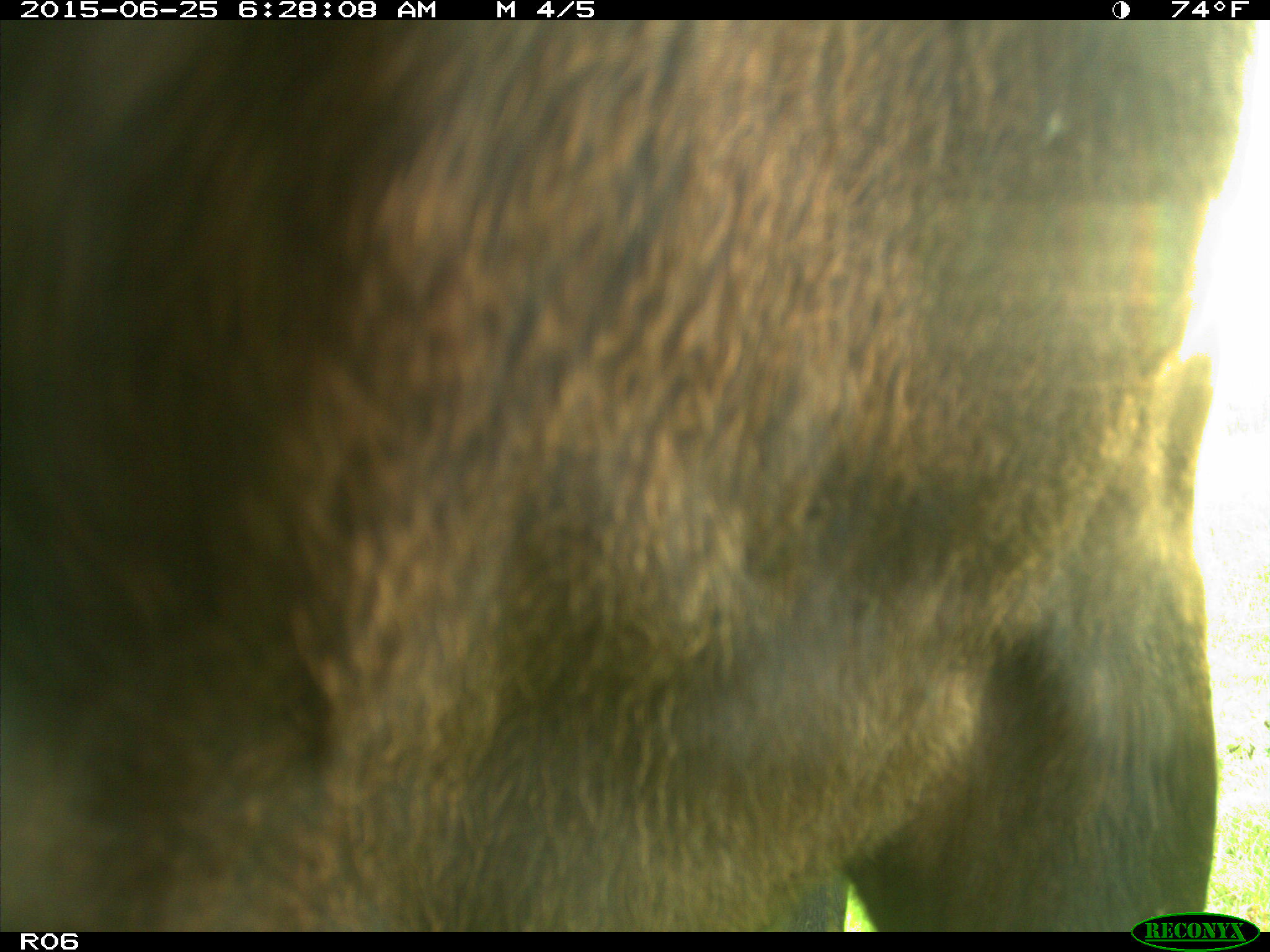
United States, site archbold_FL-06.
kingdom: Animalia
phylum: Chordata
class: Mammalia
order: Artiodactyla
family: Bovidae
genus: Bos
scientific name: Bos taurus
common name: domestic cow